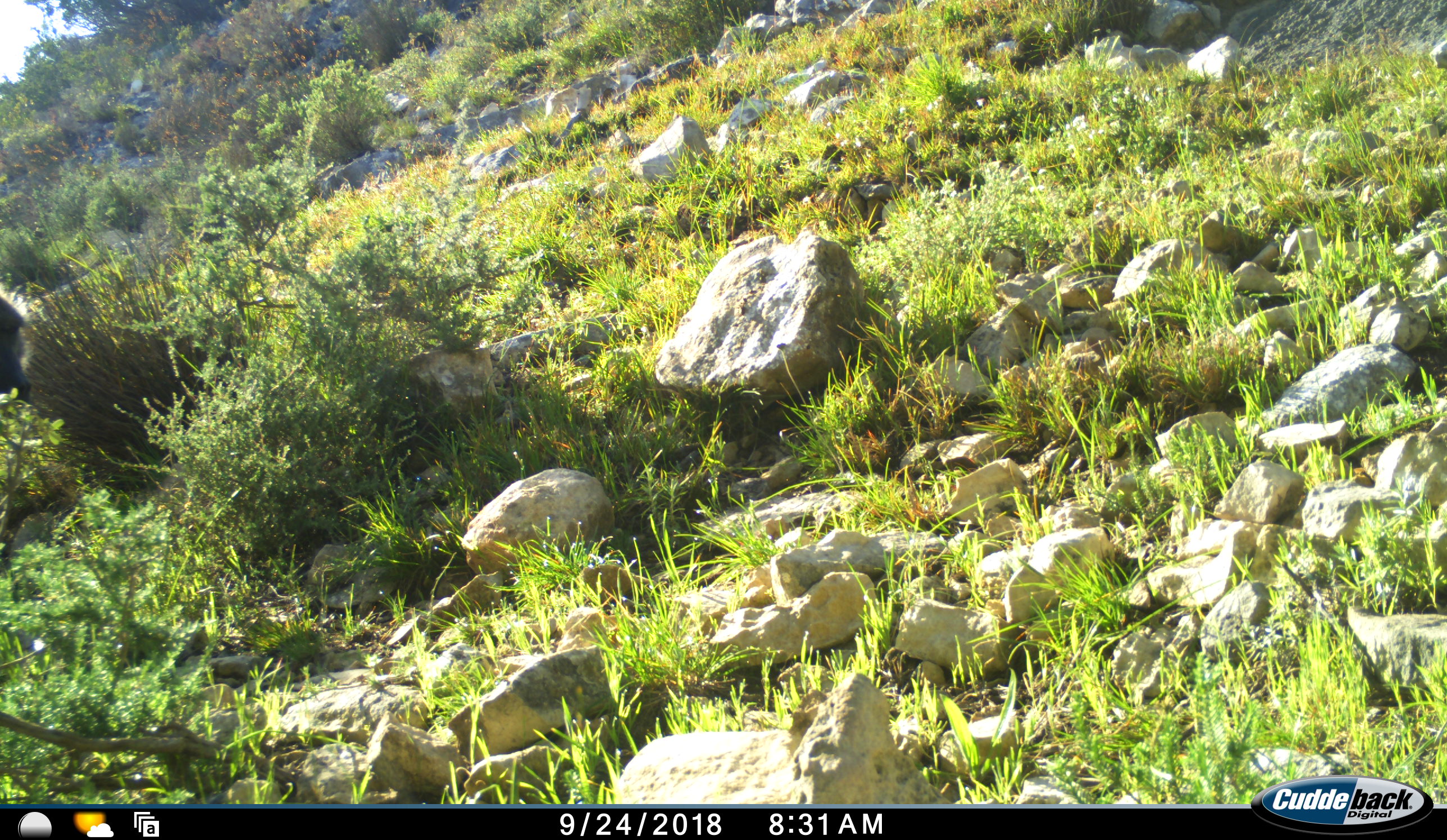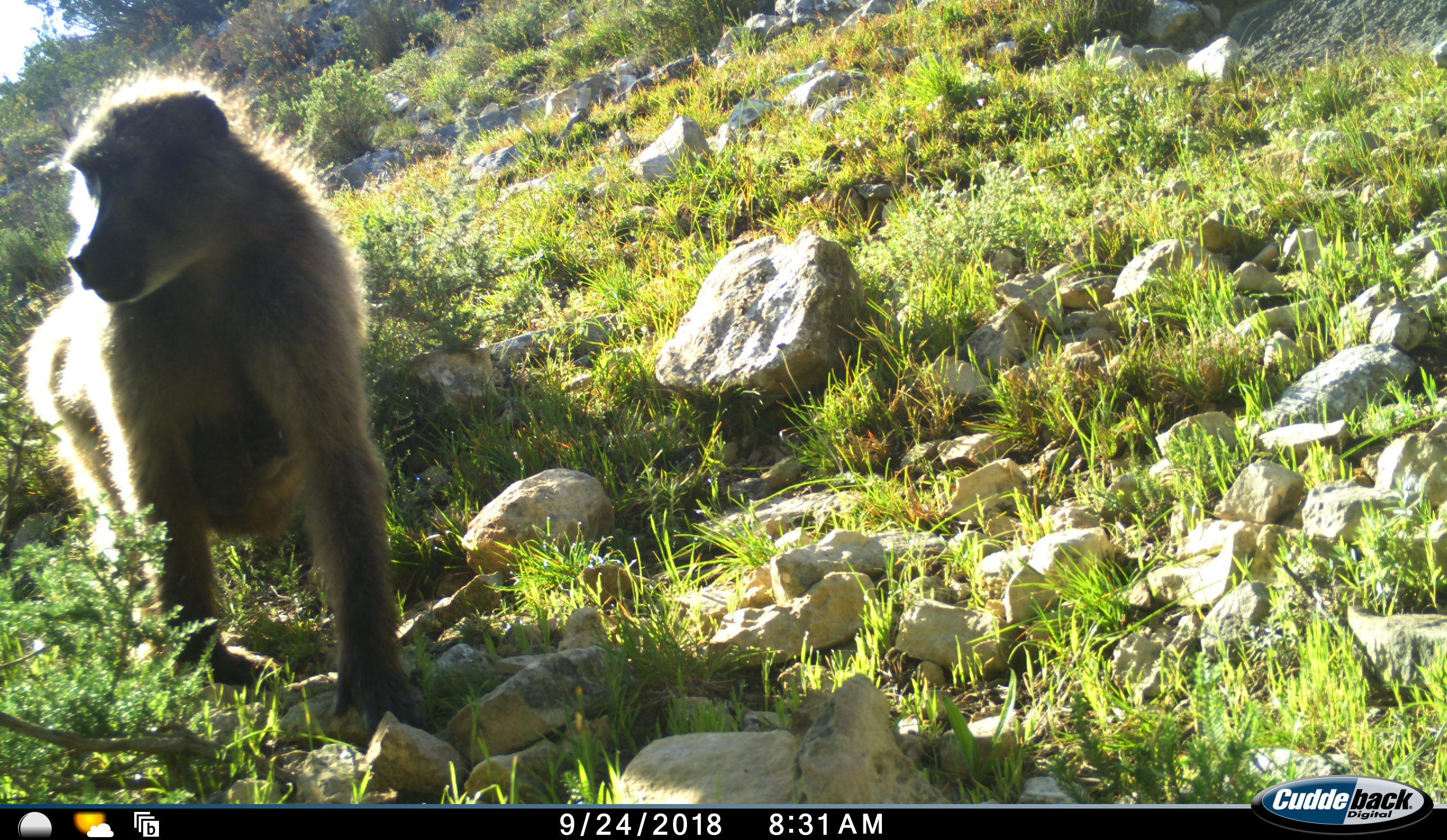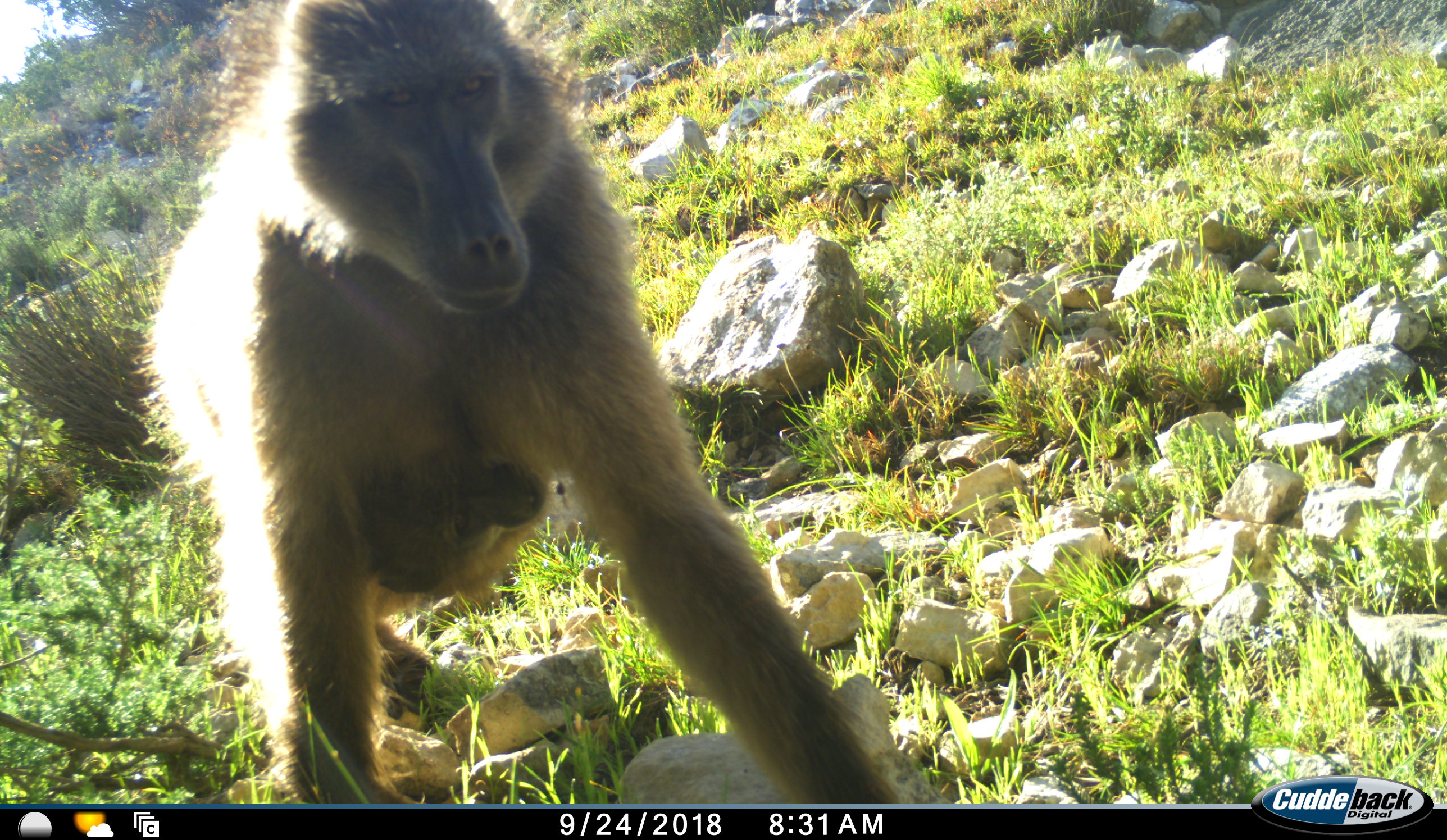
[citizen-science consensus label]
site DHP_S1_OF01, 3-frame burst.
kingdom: Animalia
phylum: Chordata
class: Mammalia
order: Primates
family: Cercopithecidae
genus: Papio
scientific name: Papio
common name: baboon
Baboon (Papio), count 1. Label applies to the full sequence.